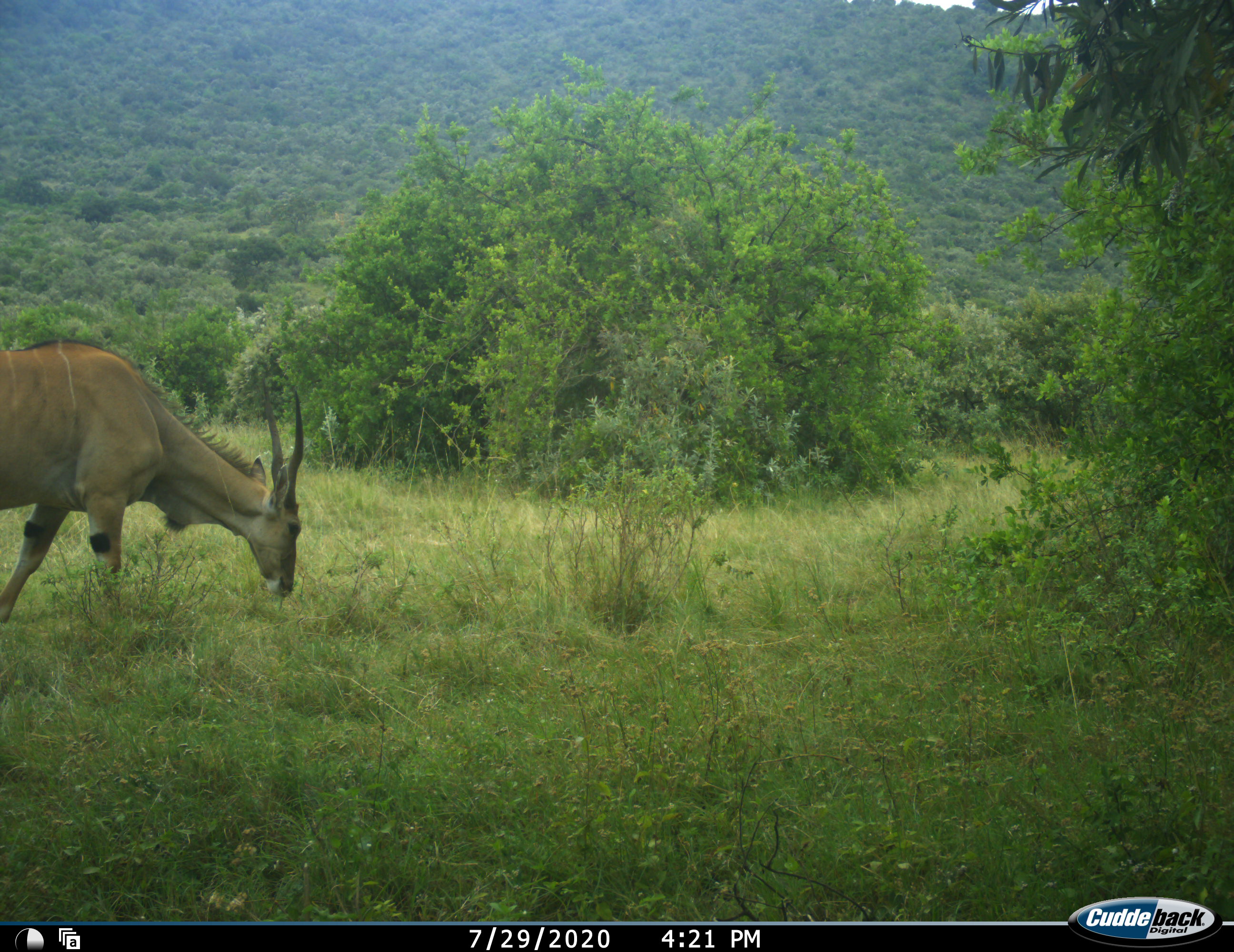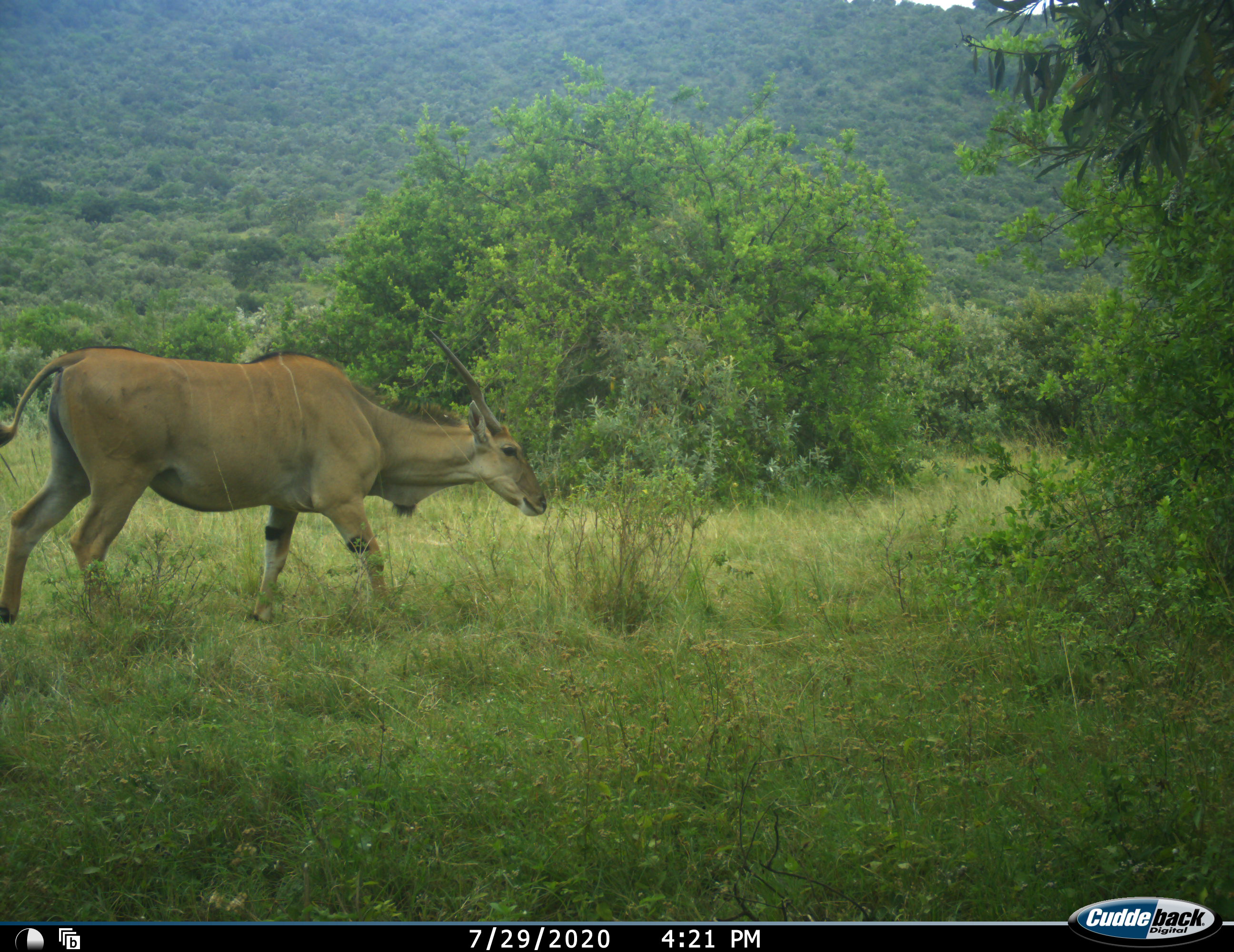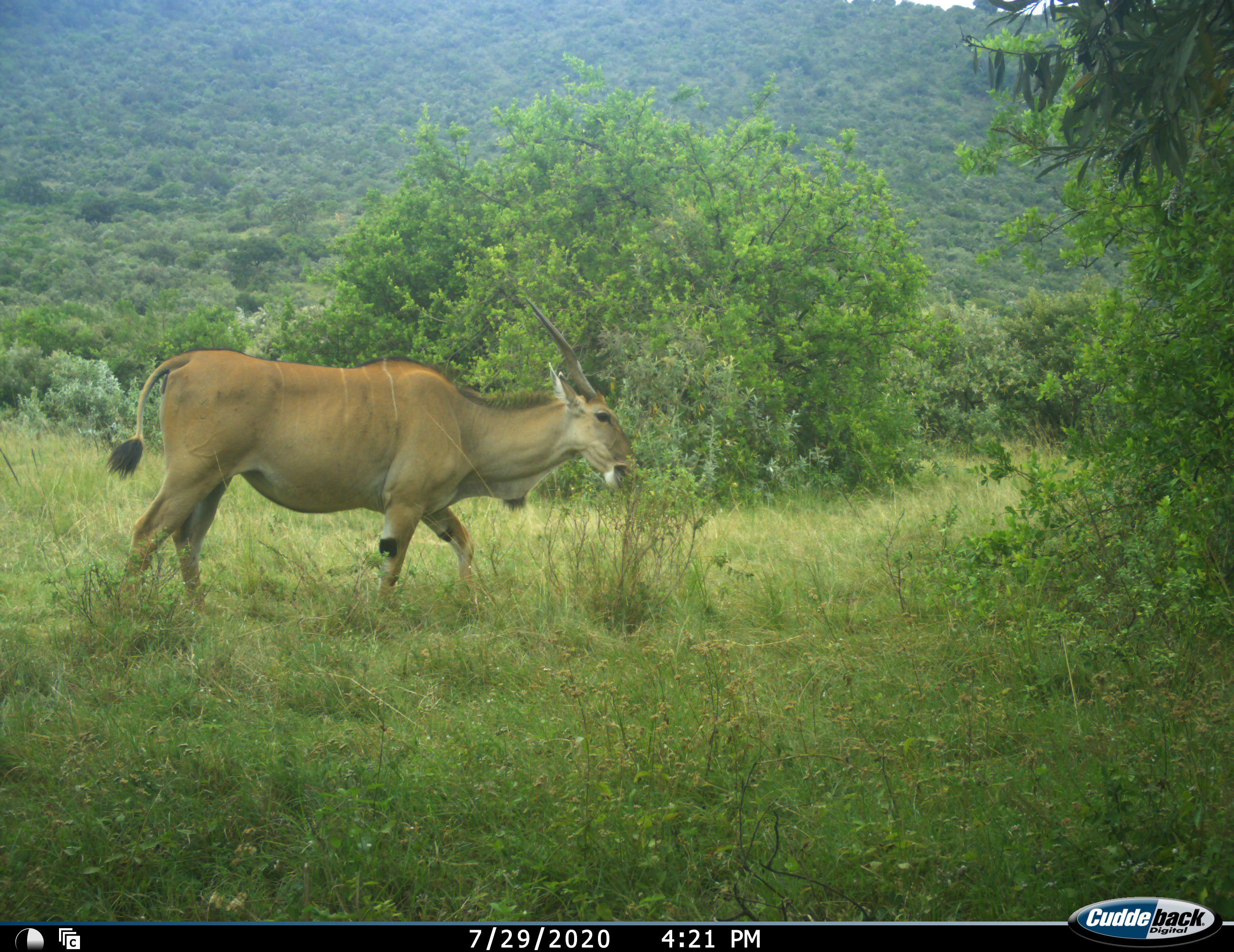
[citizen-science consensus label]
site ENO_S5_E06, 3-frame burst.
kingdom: Animalia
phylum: Chordata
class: Mammalia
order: Artiodactyla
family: Bovidae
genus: Tragelaphus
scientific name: Tragelaphus oryx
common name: eland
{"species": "eland (Tragelaphus oryx)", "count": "1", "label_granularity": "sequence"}